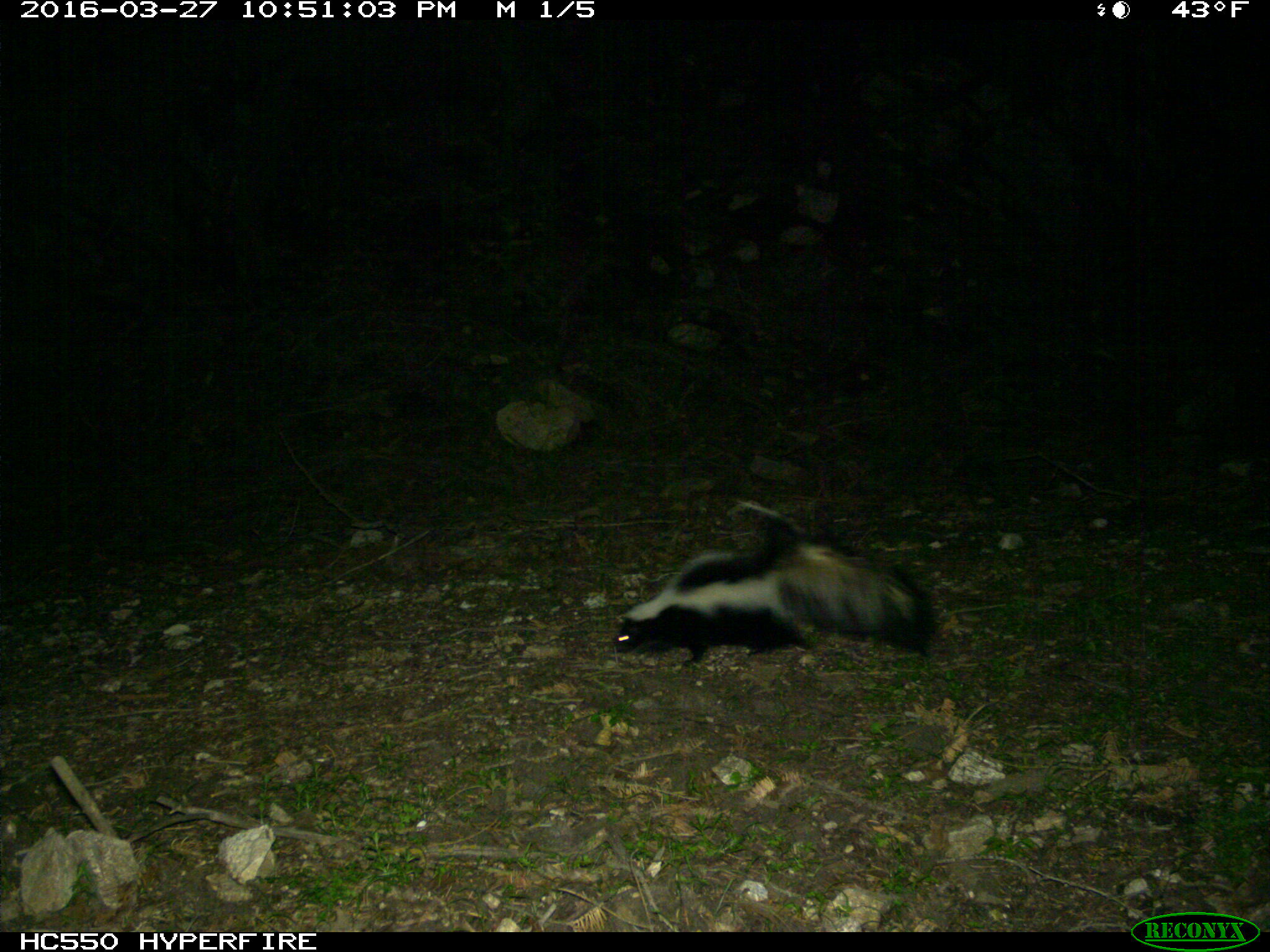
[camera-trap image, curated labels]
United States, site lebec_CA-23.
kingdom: Animalia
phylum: Chordata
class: Mammalia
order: Carnivora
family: Mephitidae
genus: Mephitis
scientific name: Mephitis mephitis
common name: striped skunk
Mephitis mephitis (striped skunk).